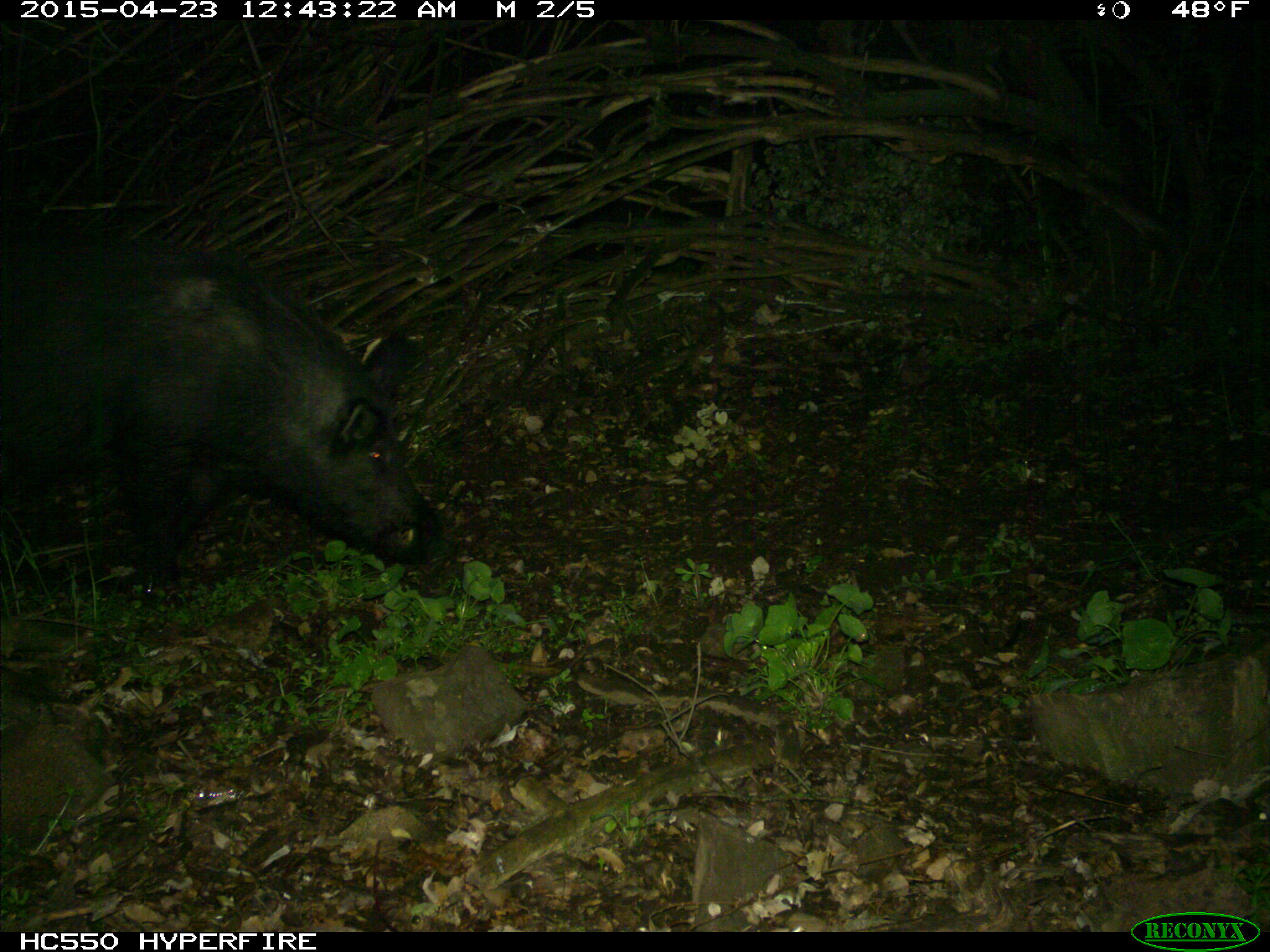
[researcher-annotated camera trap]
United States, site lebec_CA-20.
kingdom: Animalia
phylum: Chordata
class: Mammalia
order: Artiodactyla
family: Suidae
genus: Sus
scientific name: Sus scrofa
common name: wild boar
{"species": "Sus scrofa (wild boar)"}